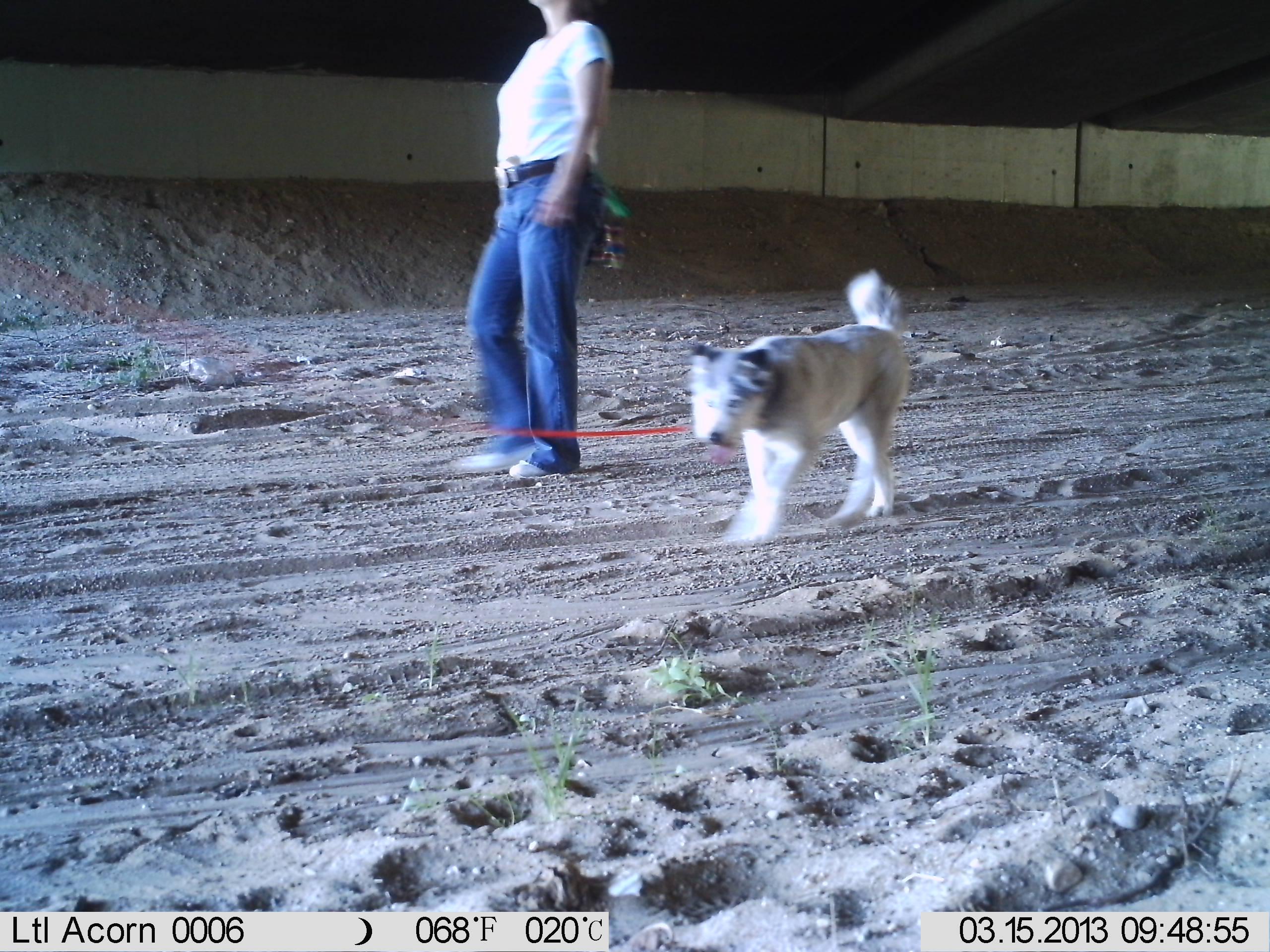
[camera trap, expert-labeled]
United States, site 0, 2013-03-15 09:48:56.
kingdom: Animalia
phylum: Chordata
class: Mammalia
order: Carnivora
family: Canidae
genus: Canis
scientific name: Canis familiaris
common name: domestic dog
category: dog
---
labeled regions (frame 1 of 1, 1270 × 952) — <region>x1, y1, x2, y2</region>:
dog: <region>449, 0, 651, 482</region>; <region>683, 268, 922, 546</region>